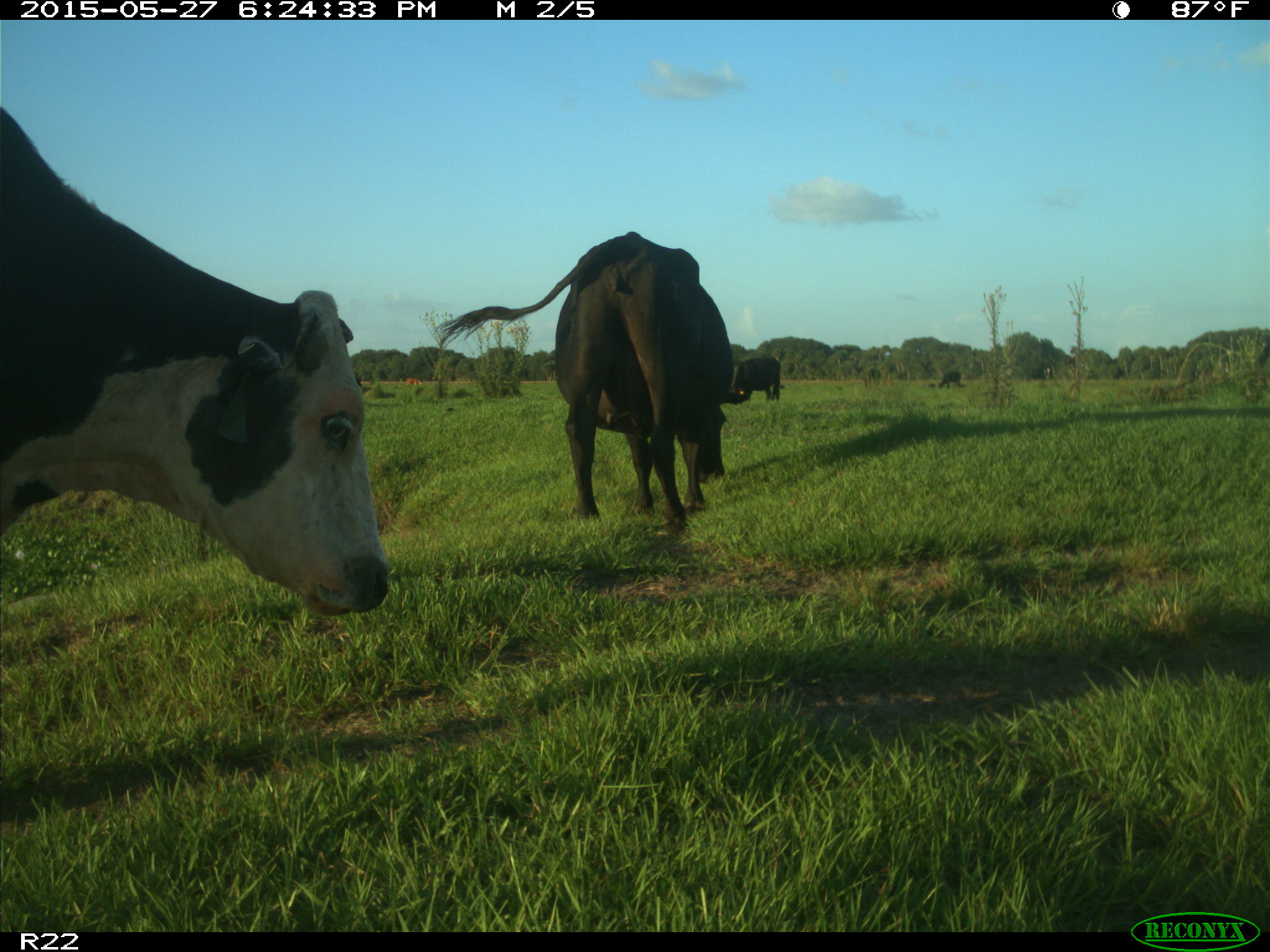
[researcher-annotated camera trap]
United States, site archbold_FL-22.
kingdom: Animalia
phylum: Chordata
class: Mammalia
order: Artiodactyla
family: Bovidae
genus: Bos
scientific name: Bos taurus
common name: domestic cow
Bos taurus (domestic cow).